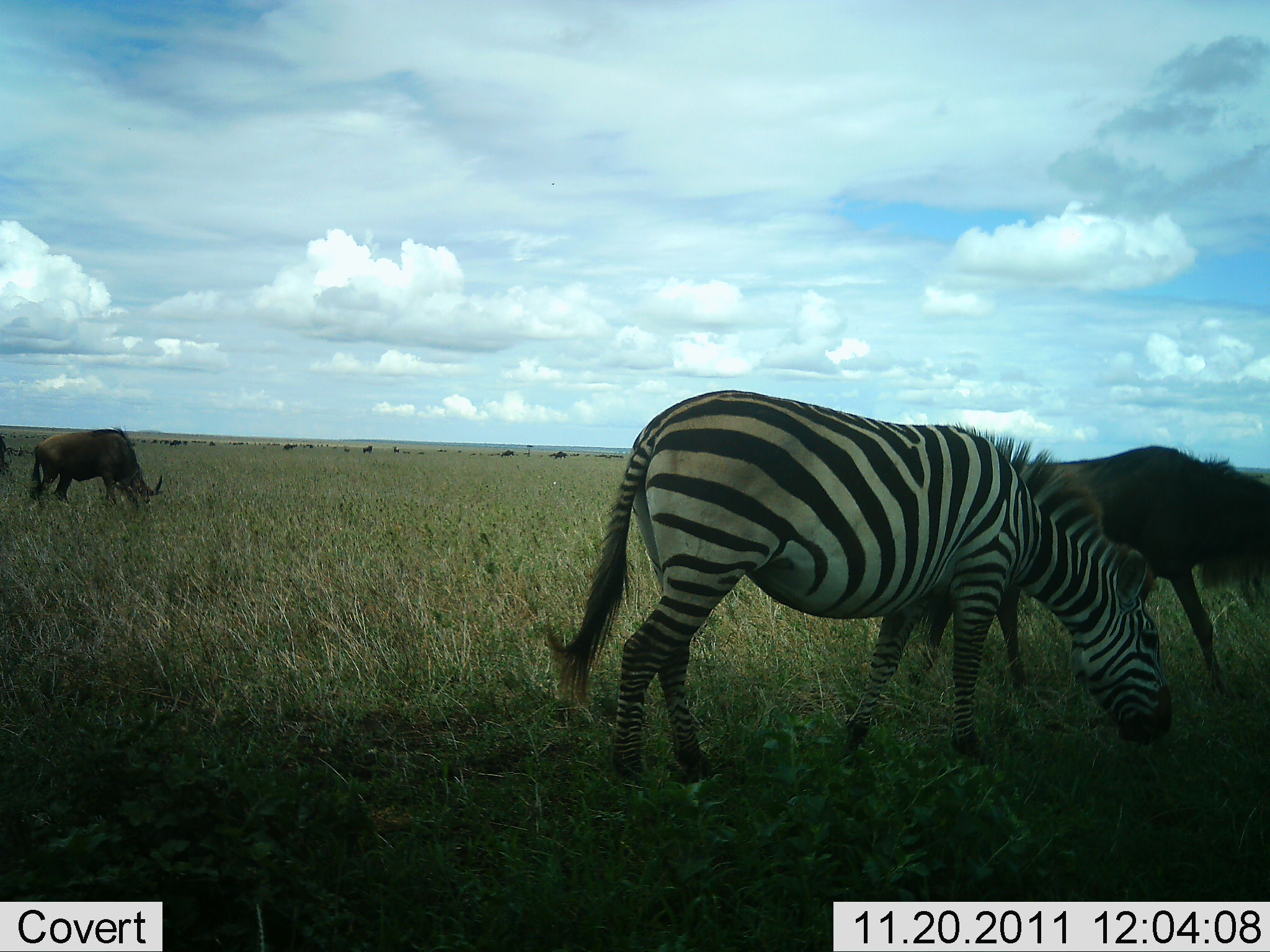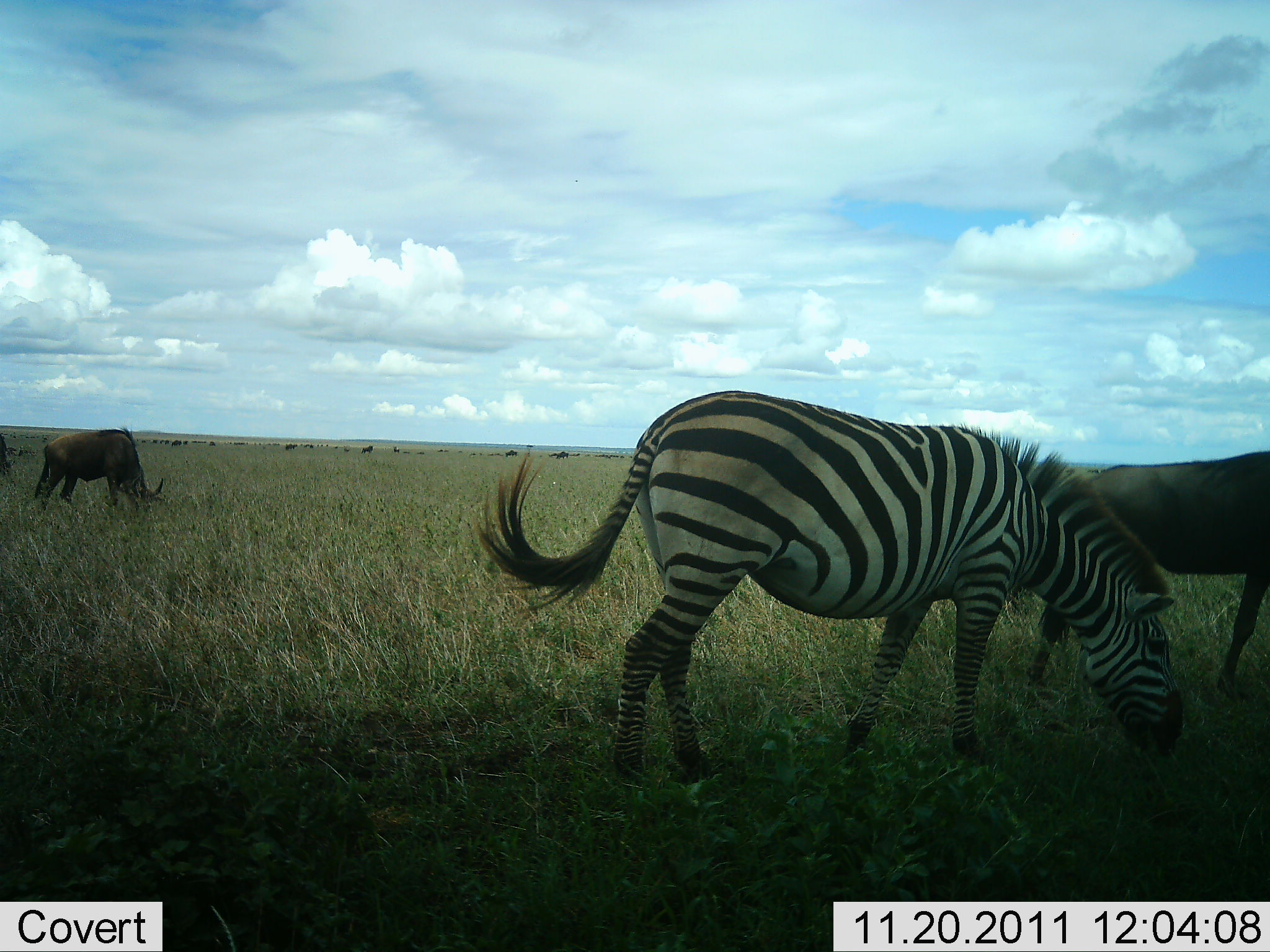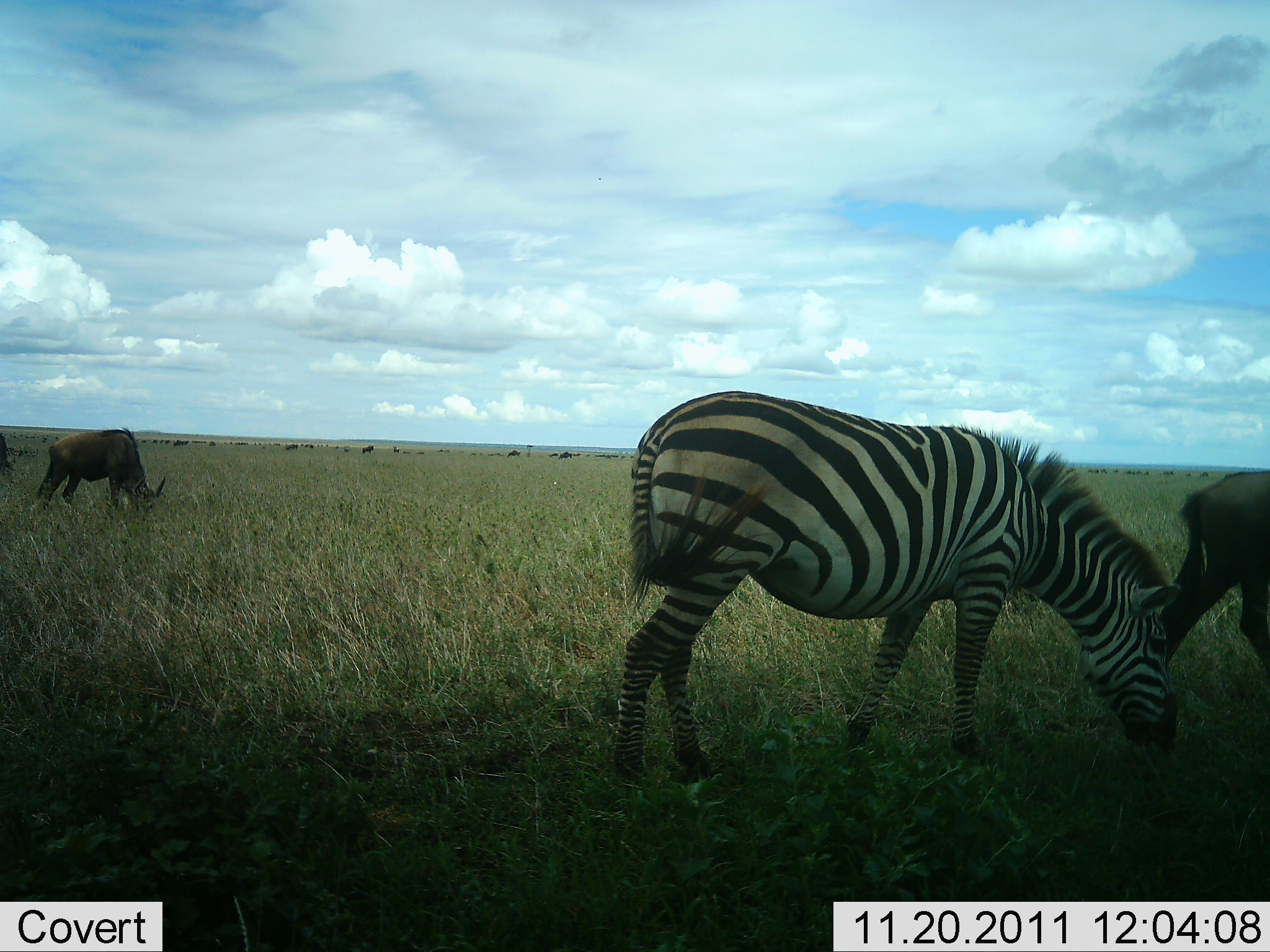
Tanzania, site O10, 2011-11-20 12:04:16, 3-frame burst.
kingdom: Animalia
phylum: Chordata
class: Mammalia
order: Artiodactyla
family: Bovidae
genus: Connochaetes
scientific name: Connochaetes taurinus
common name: blue wildebeest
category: wildebeest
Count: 3.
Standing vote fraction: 30%.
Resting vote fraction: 0%.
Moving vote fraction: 50%.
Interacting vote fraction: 0%.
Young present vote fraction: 0%.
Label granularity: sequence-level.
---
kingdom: Animalia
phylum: Chordata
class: Mammalia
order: Perissodactyla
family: Equidae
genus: Equus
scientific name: Equus quagga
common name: plains zebra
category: zebra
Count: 1.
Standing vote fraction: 18%.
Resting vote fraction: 0%.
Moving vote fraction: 0%.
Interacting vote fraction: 0%.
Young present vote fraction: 0%.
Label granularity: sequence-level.